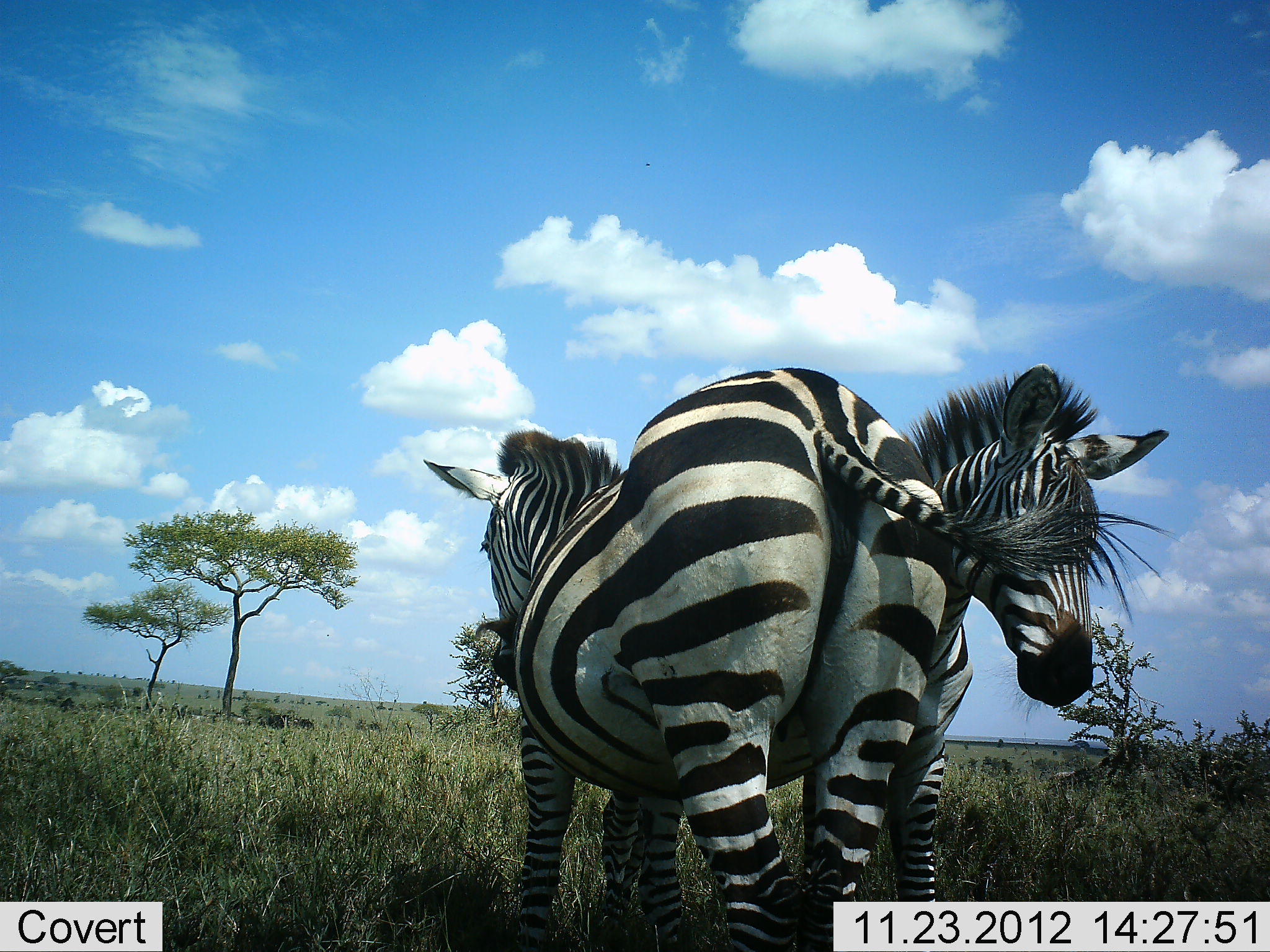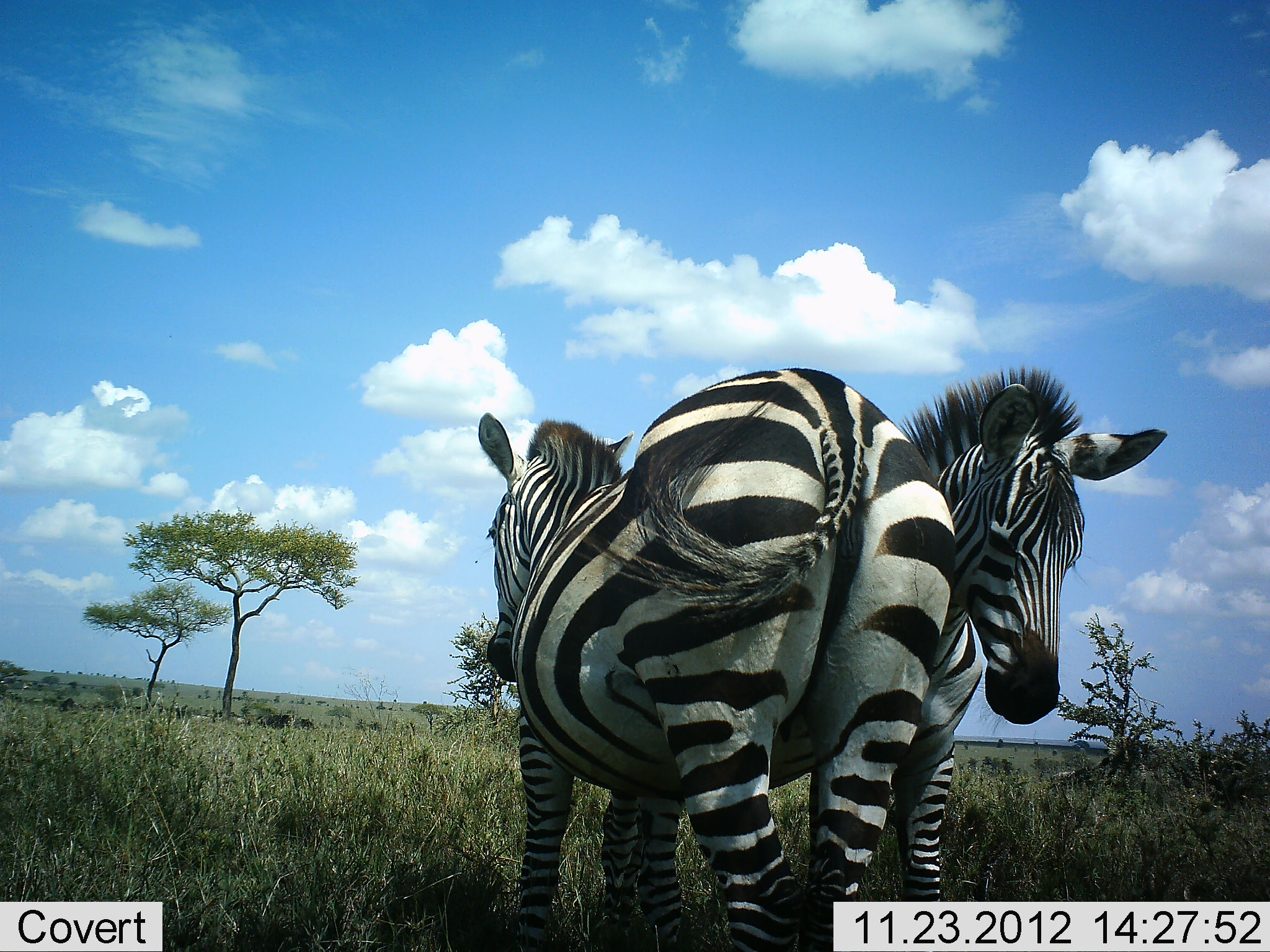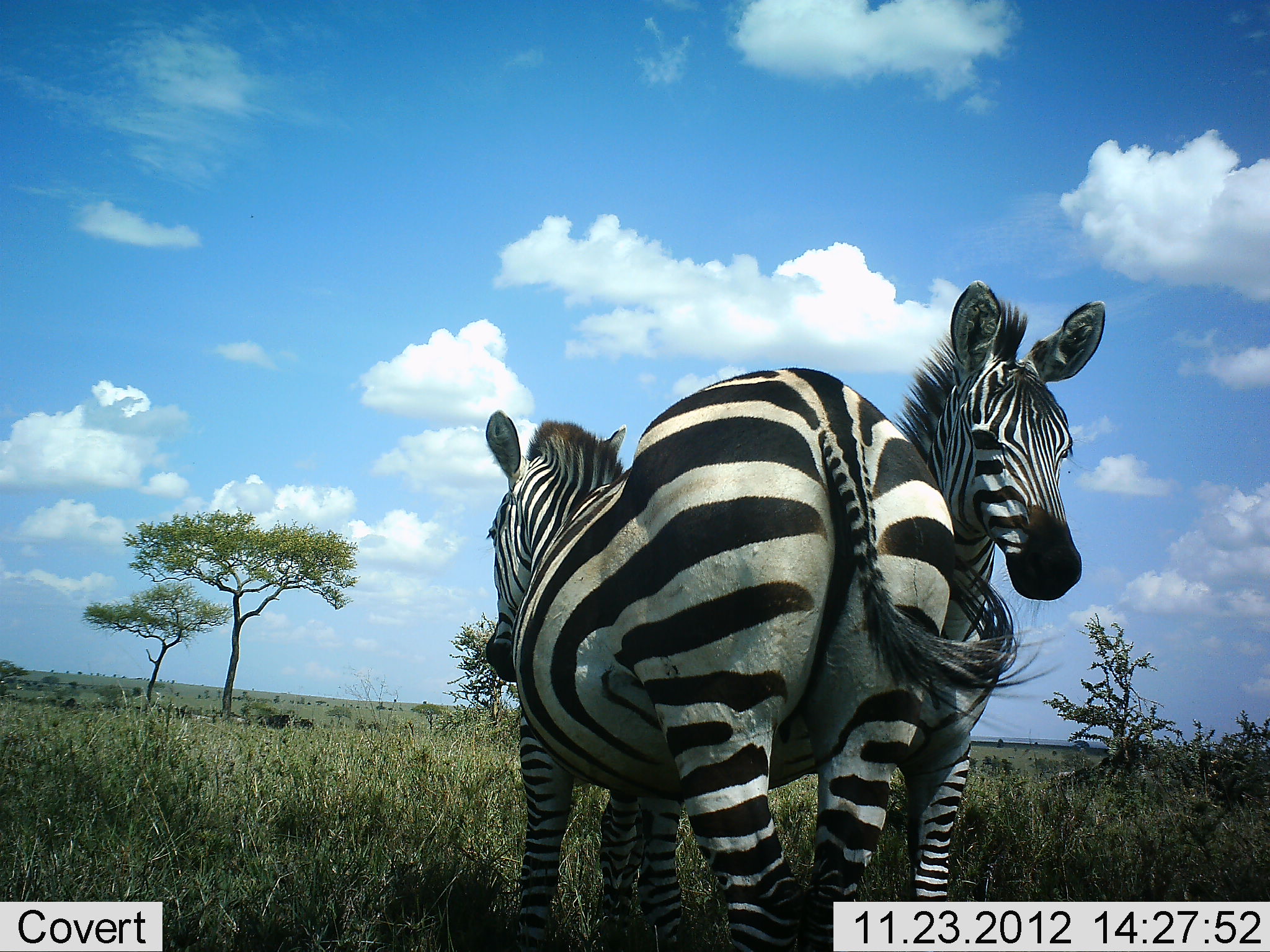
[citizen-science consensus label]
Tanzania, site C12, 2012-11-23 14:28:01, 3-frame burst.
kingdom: Animalia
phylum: Chordata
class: Mammalia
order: Perissodactyla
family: Equidae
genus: Equus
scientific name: Equus quagga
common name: plains zebra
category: zebra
Zebra (plains zebra) (Equus quagga), count 2. Behavior (volunteer vote fractions): standing 73%, resting 0%, moving 0%, interacting 73%. Young present (vote fraction): 0%. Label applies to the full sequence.